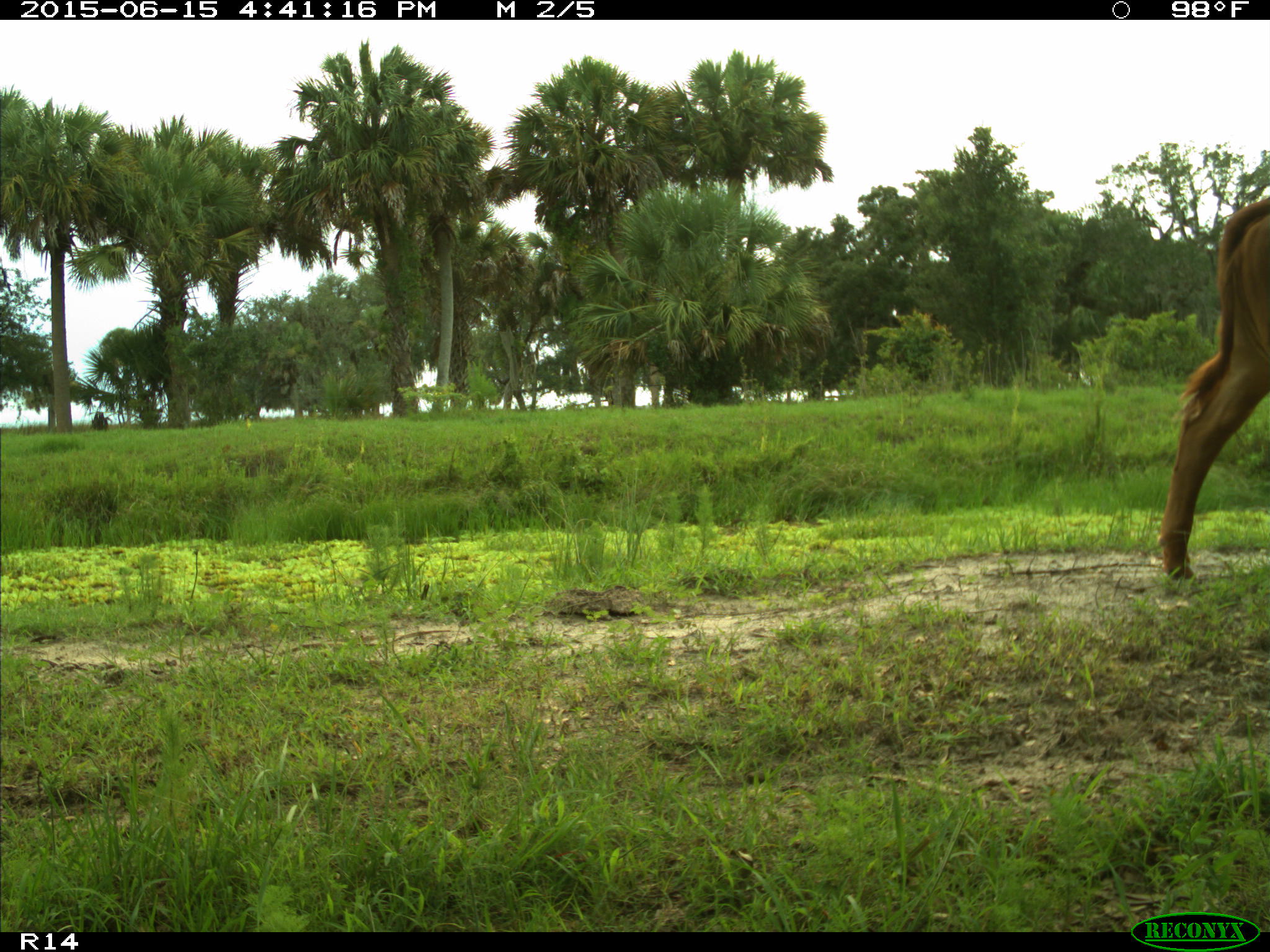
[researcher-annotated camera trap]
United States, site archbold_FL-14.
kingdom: Animalia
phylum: Chordata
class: Mammalia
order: Artiodactyla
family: Bovidae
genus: Bos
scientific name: Bos taurus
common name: domestic cow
Bos taurus (domestic cow).